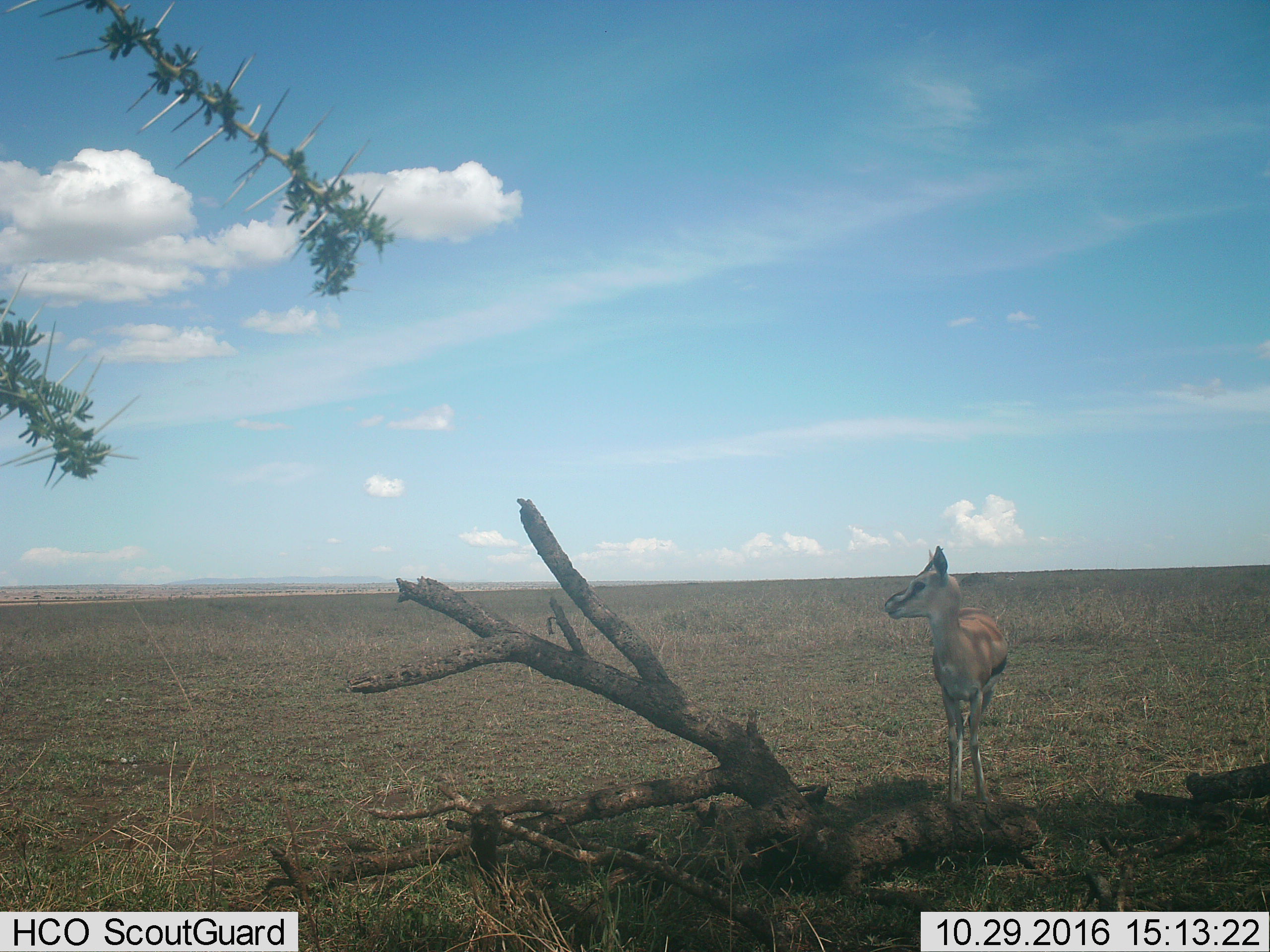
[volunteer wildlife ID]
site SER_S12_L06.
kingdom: Animalia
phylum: Chordata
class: Mammalia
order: Artiodactyla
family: Bovidae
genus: Eudorcas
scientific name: Eudorcas thomsonii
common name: thomson's gazelle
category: gazellethomsons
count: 1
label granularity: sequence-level